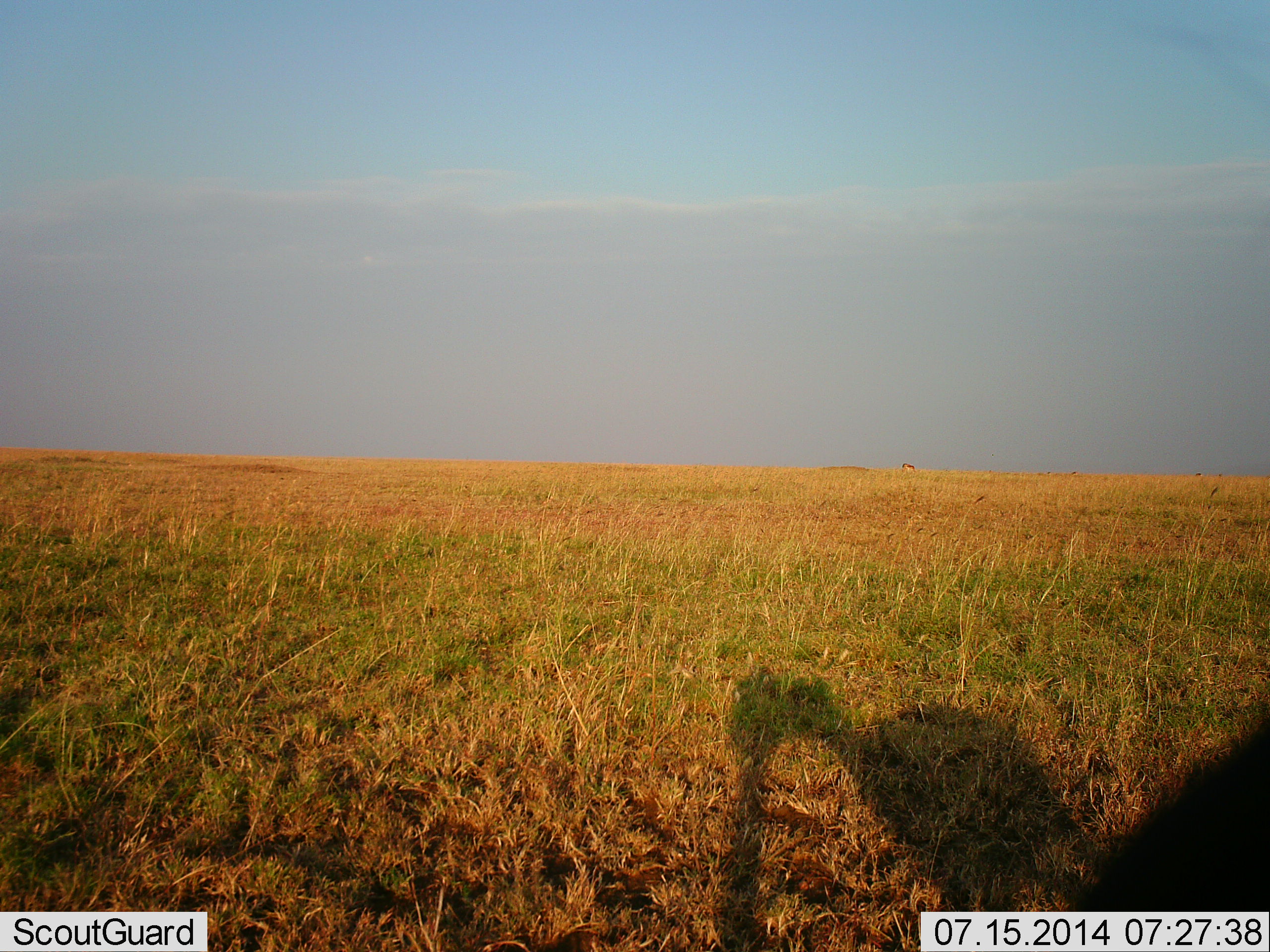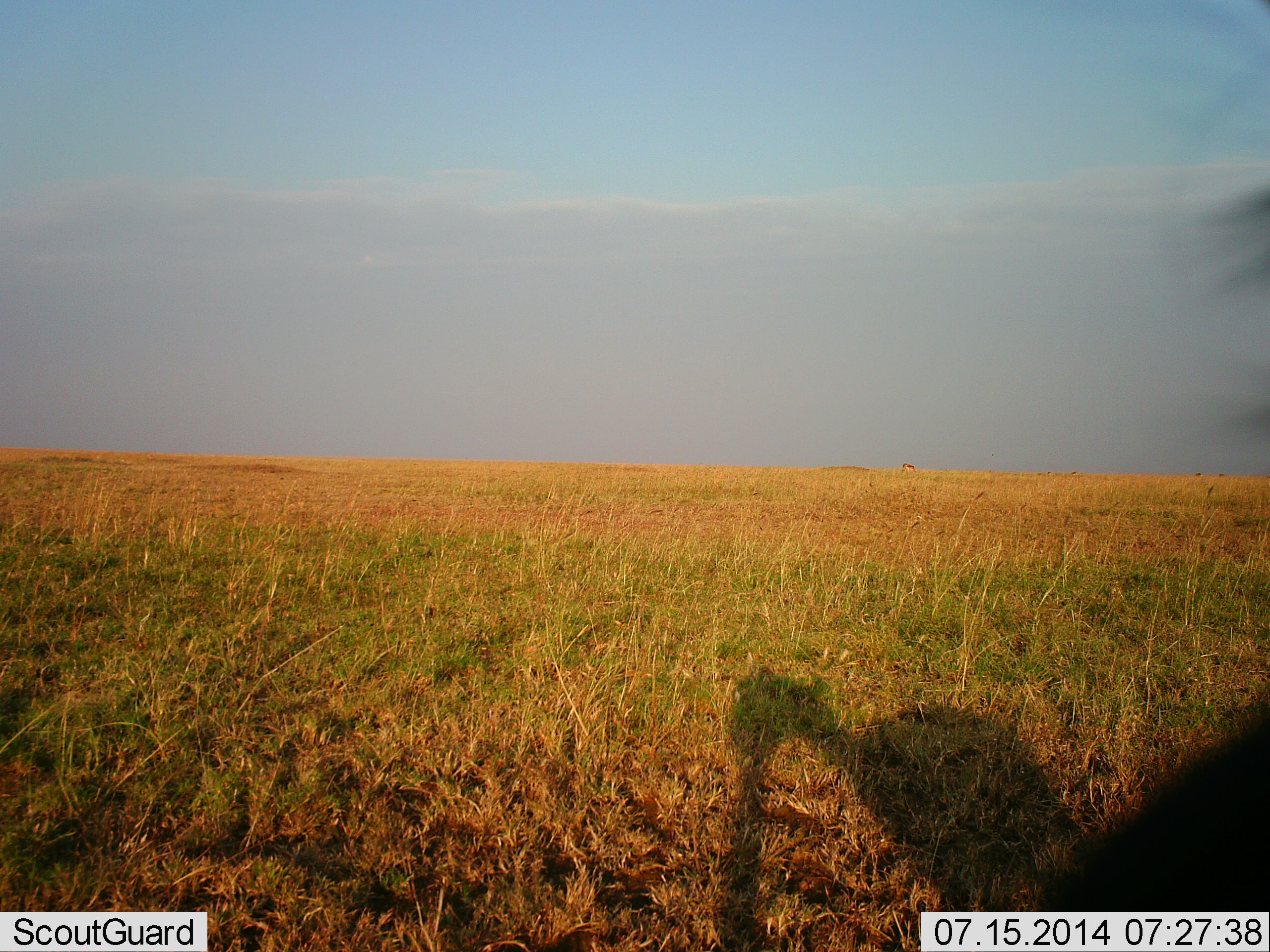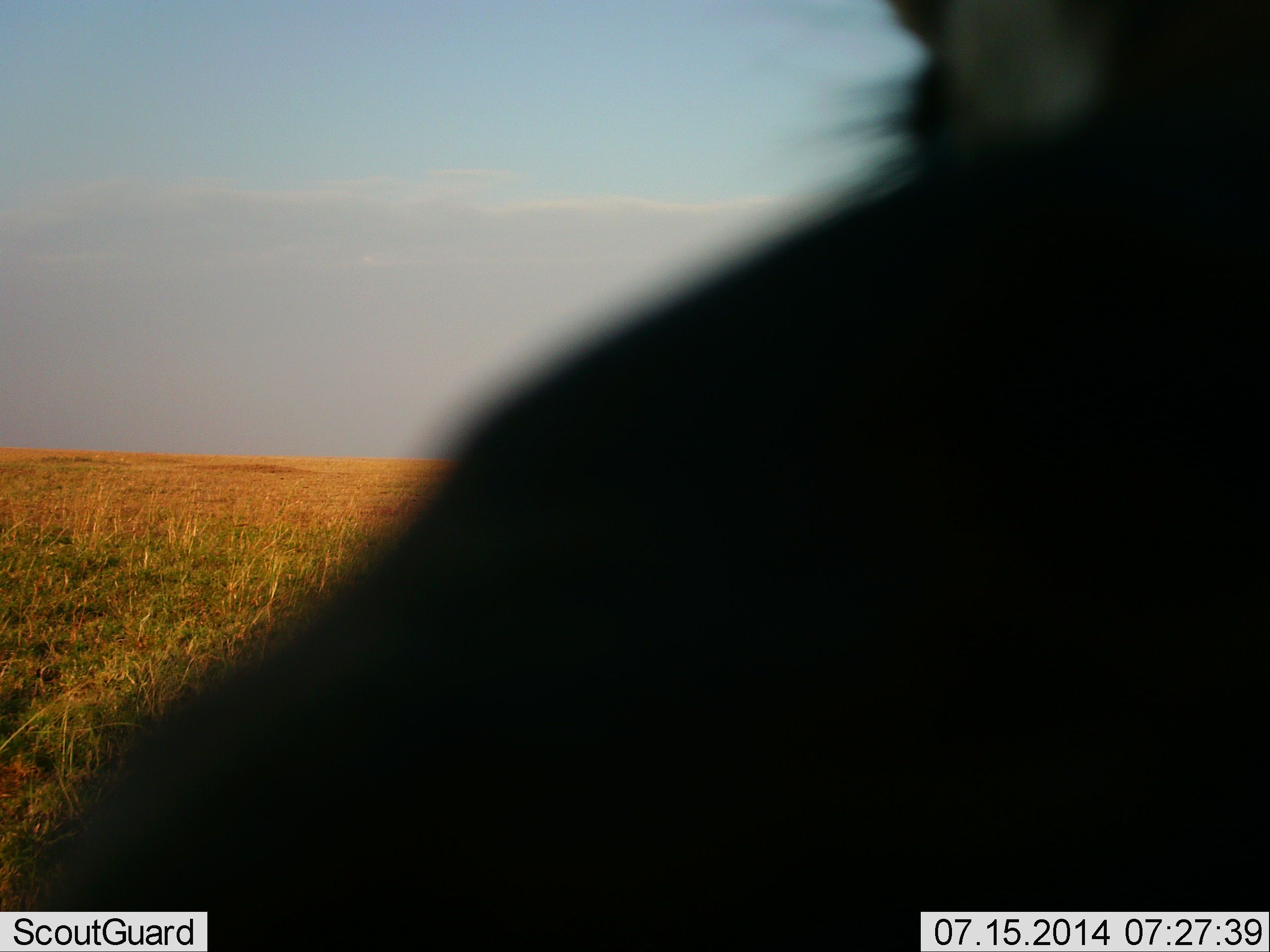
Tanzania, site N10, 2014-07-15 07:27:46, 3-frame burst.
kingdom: Animalia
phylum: Chordata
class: Mammalia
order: Artiodactyla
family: Bovidae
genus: Connochaetes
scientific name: Connochaetes taurinus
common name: blue wildebeest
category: wildebeest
Wildebeest (blue wildebeest) (Connochaetes taurinus), count 1. Behavior (volunteer vote fractions): standing 20%, resting 0%, moving 60%, interacting 20%. Young present (vote fraction): 0%. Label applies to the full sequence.